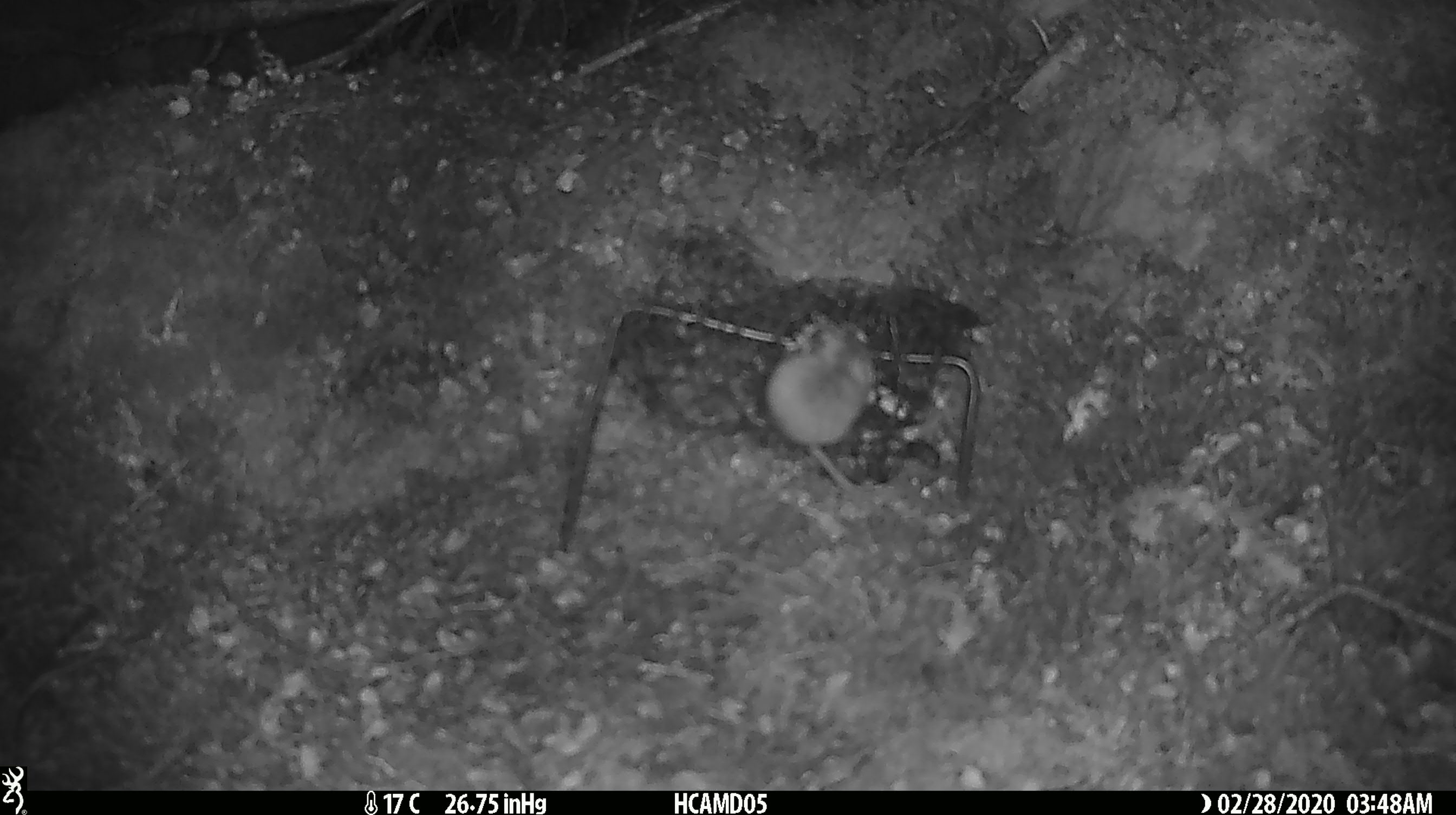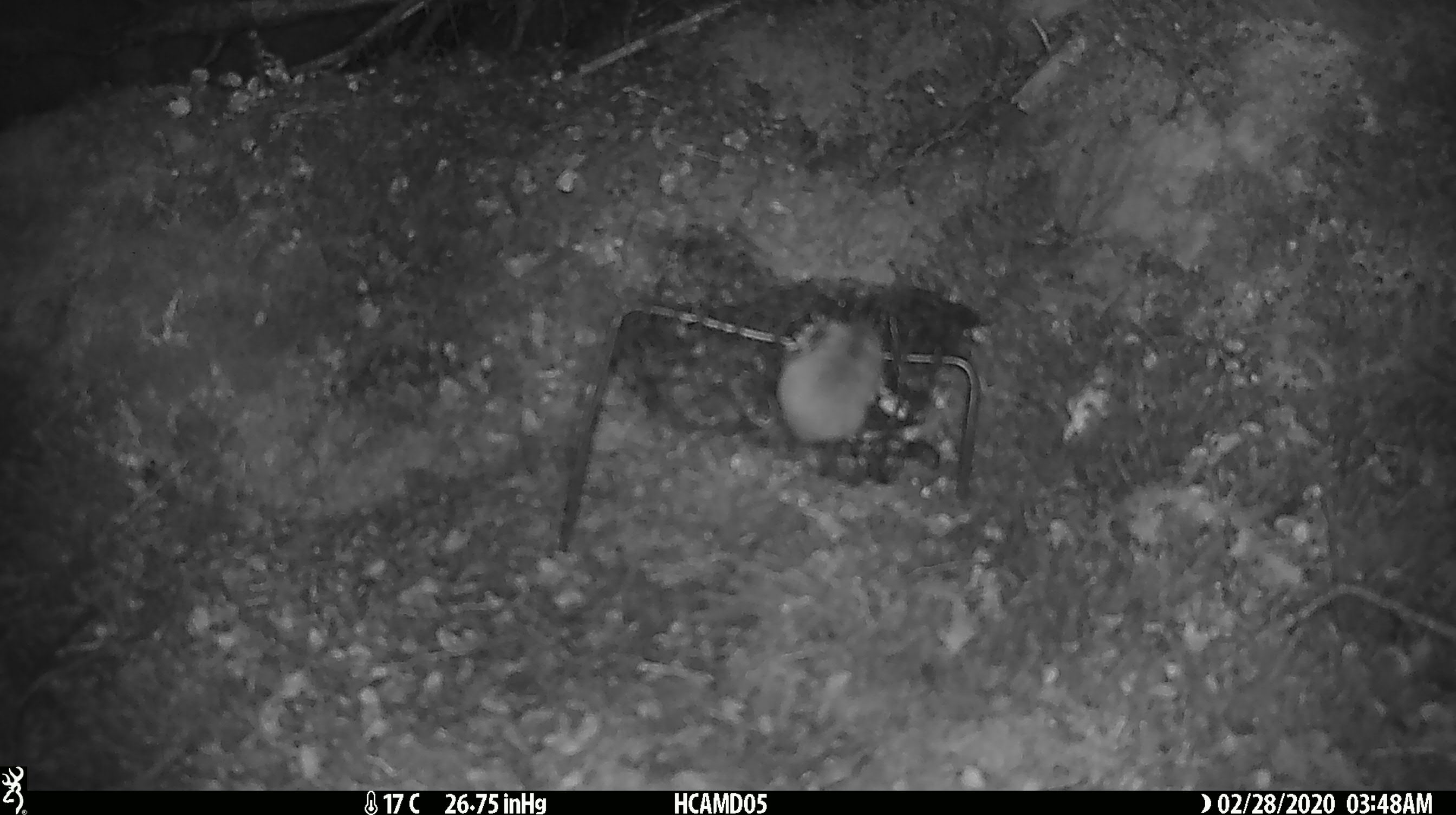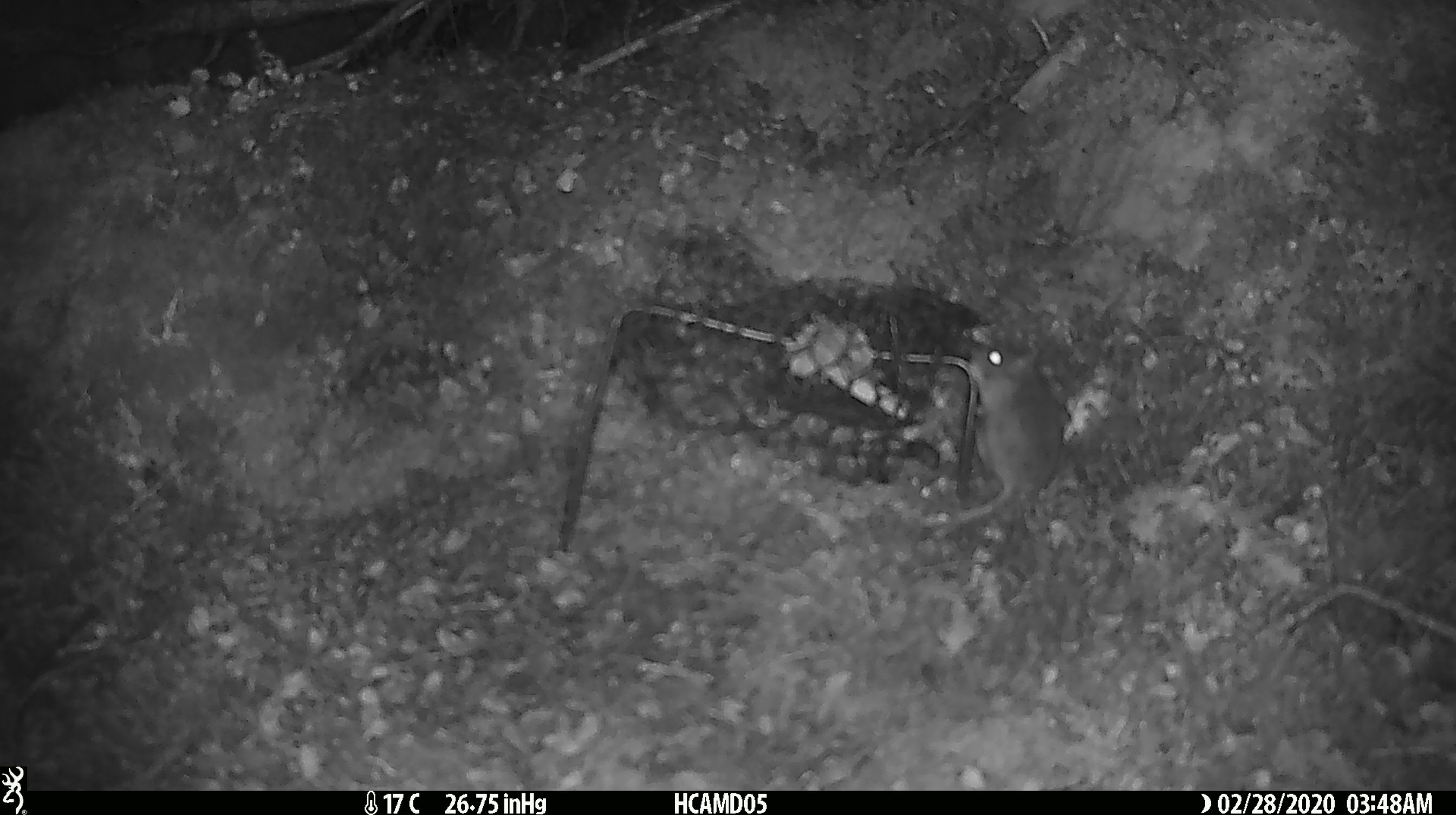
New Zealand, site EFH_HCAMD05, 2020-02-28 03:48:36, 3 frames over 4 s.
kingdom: Animalia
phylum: Chordata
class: Mammalia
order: Rodentia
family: Muridae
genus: Mus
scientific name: Mus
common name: mouse